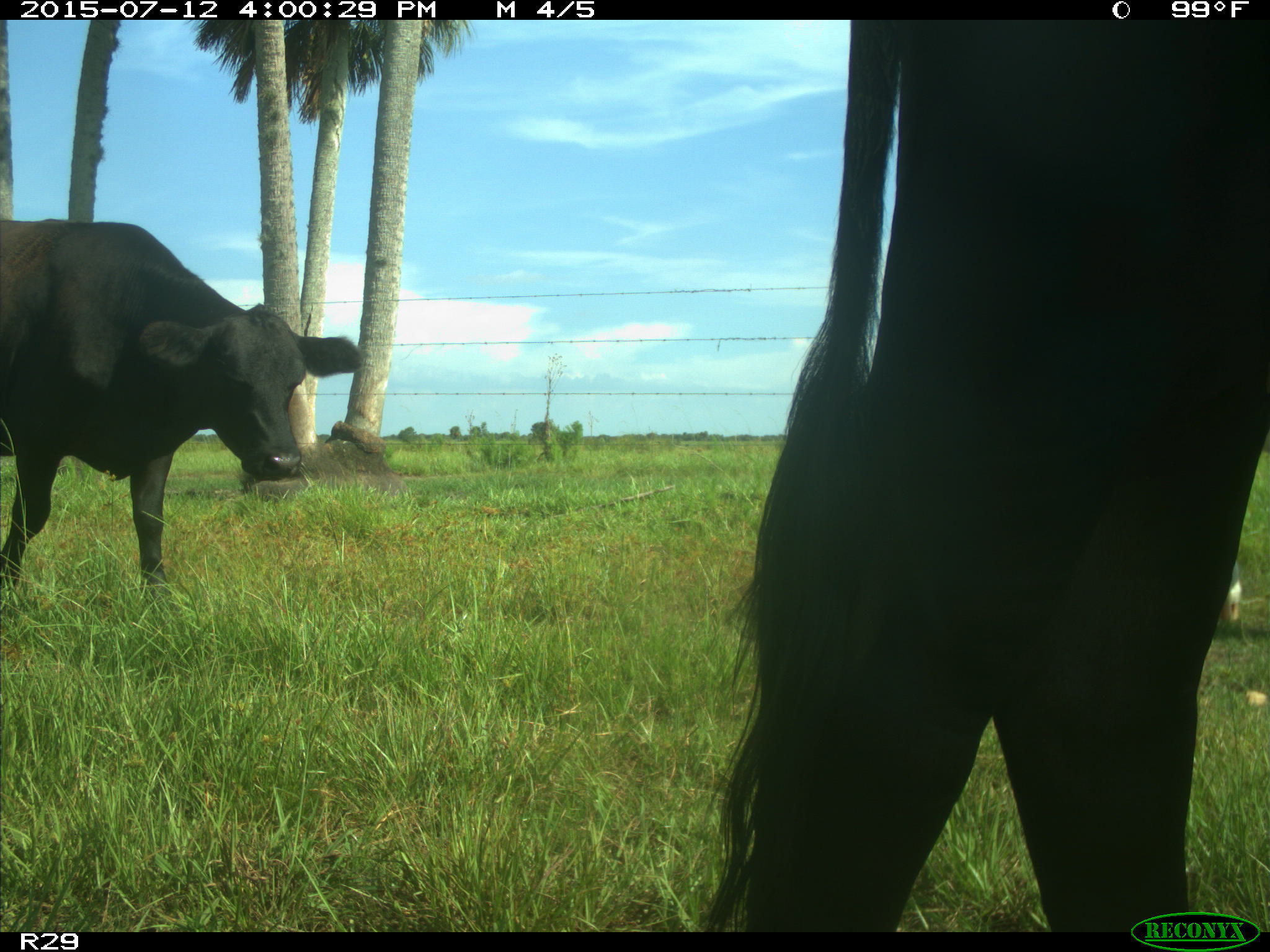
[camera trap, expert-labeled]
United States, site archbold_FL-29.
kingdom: Animalia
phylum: Chordata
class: Mammalia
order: Artiodactyla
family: Bovidae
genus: Bos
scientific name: Bos taurus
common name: domestic cow